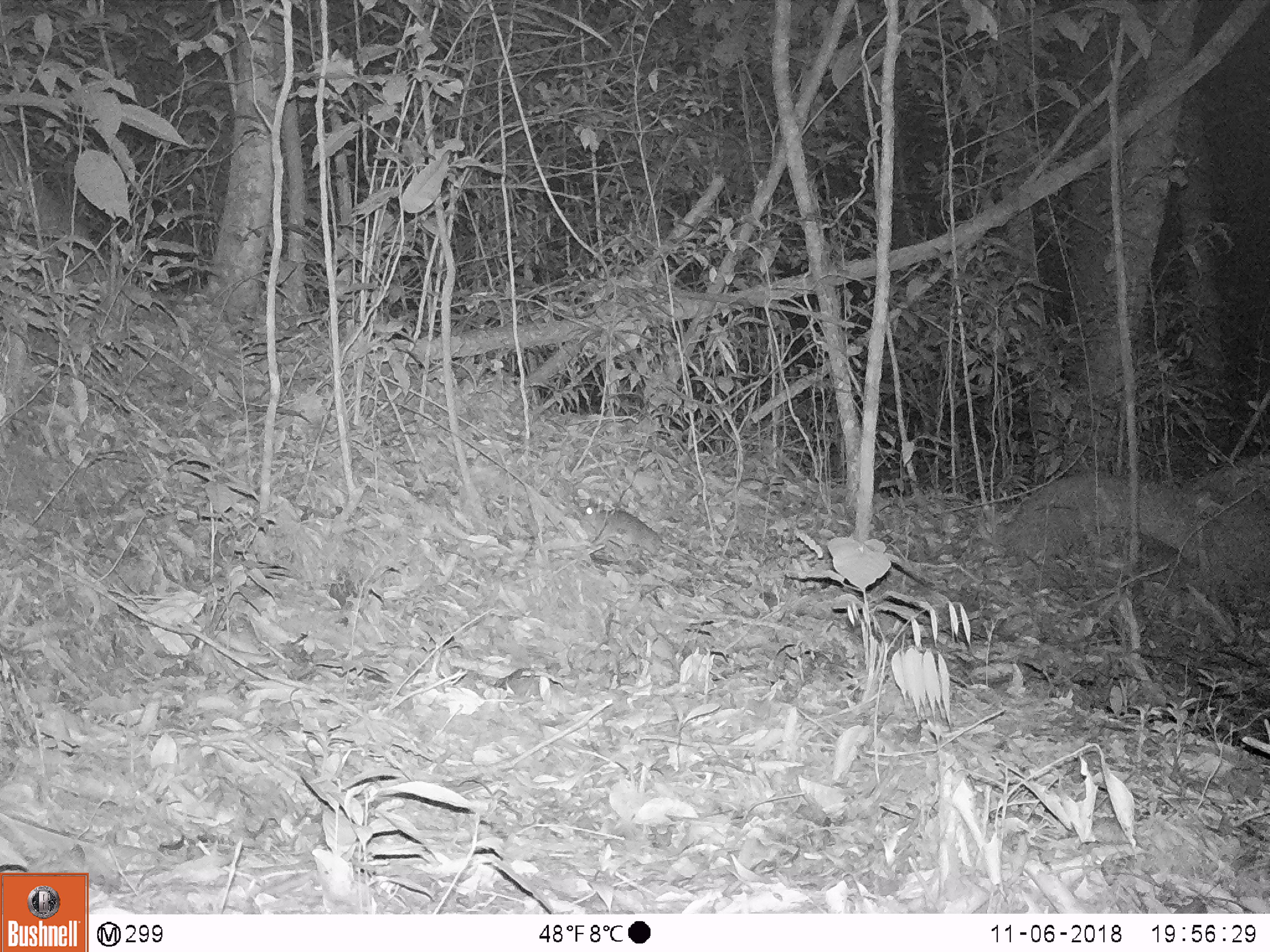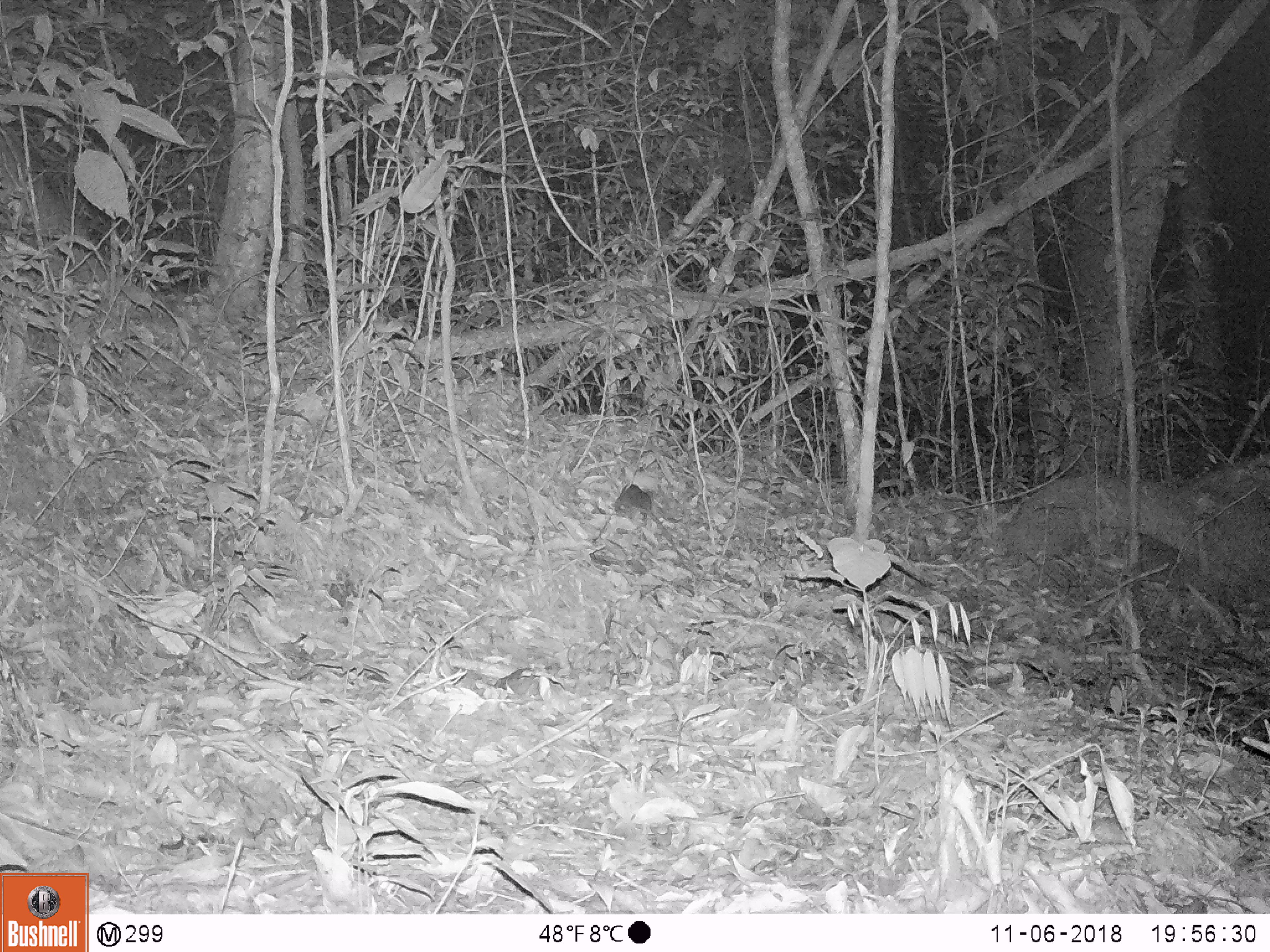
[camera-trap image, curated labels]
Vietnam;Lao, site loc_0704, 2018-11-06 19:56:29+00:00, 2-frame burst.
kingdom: Animalia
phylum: Chordata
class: Mammalia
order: Rodentia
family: Muridae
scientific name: Muridae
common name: old-world mice and rats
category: unidentified murid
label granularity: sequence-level